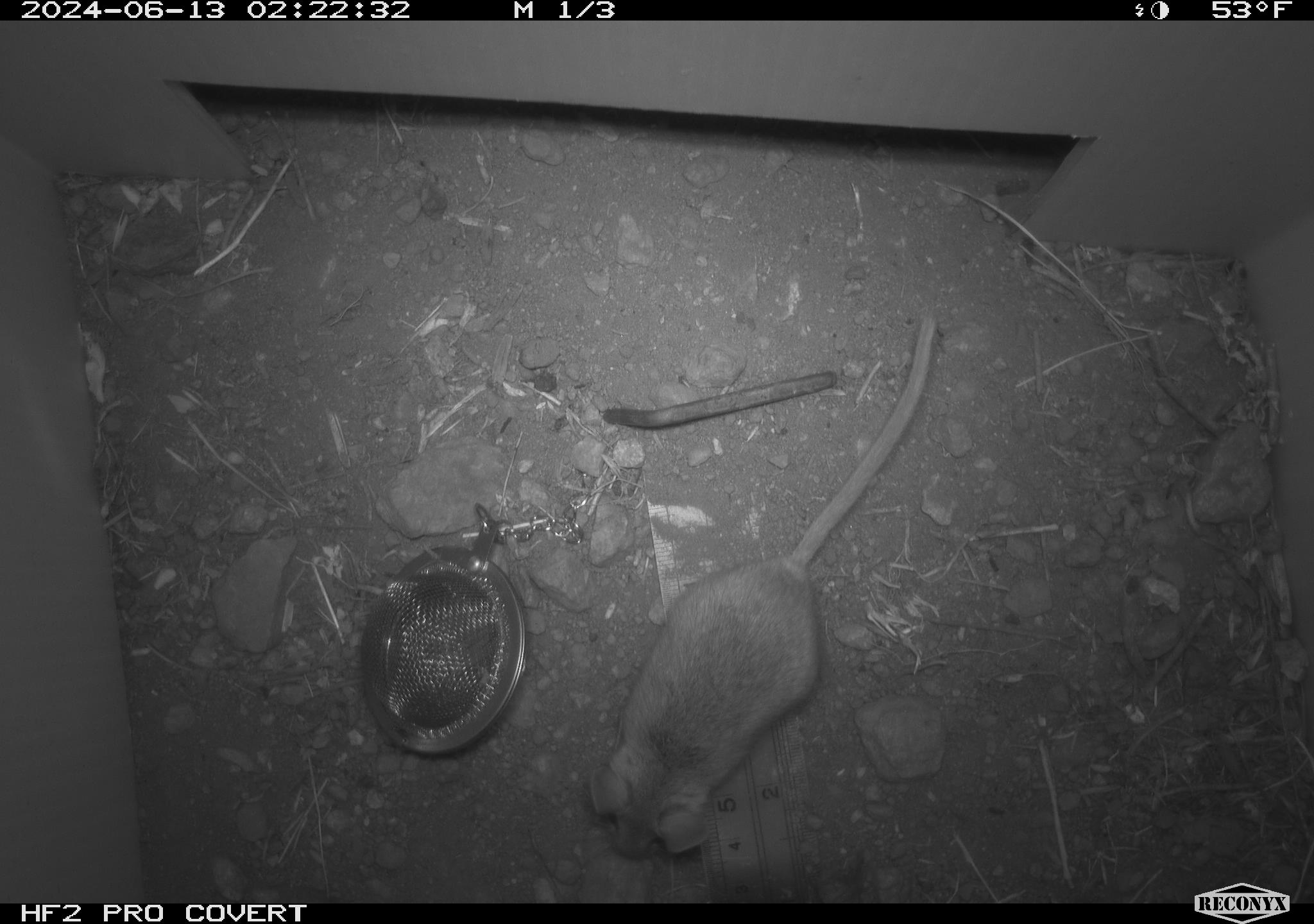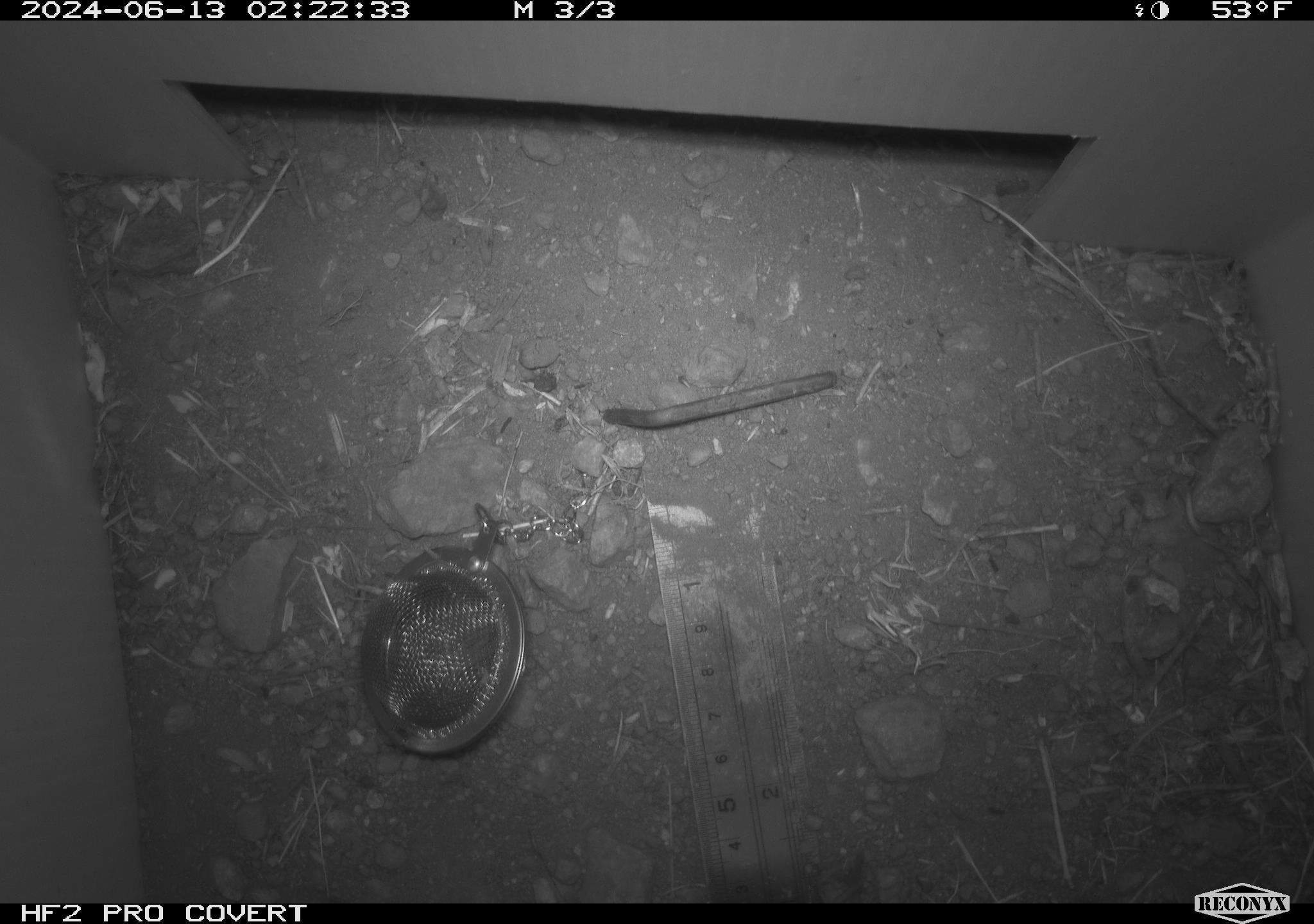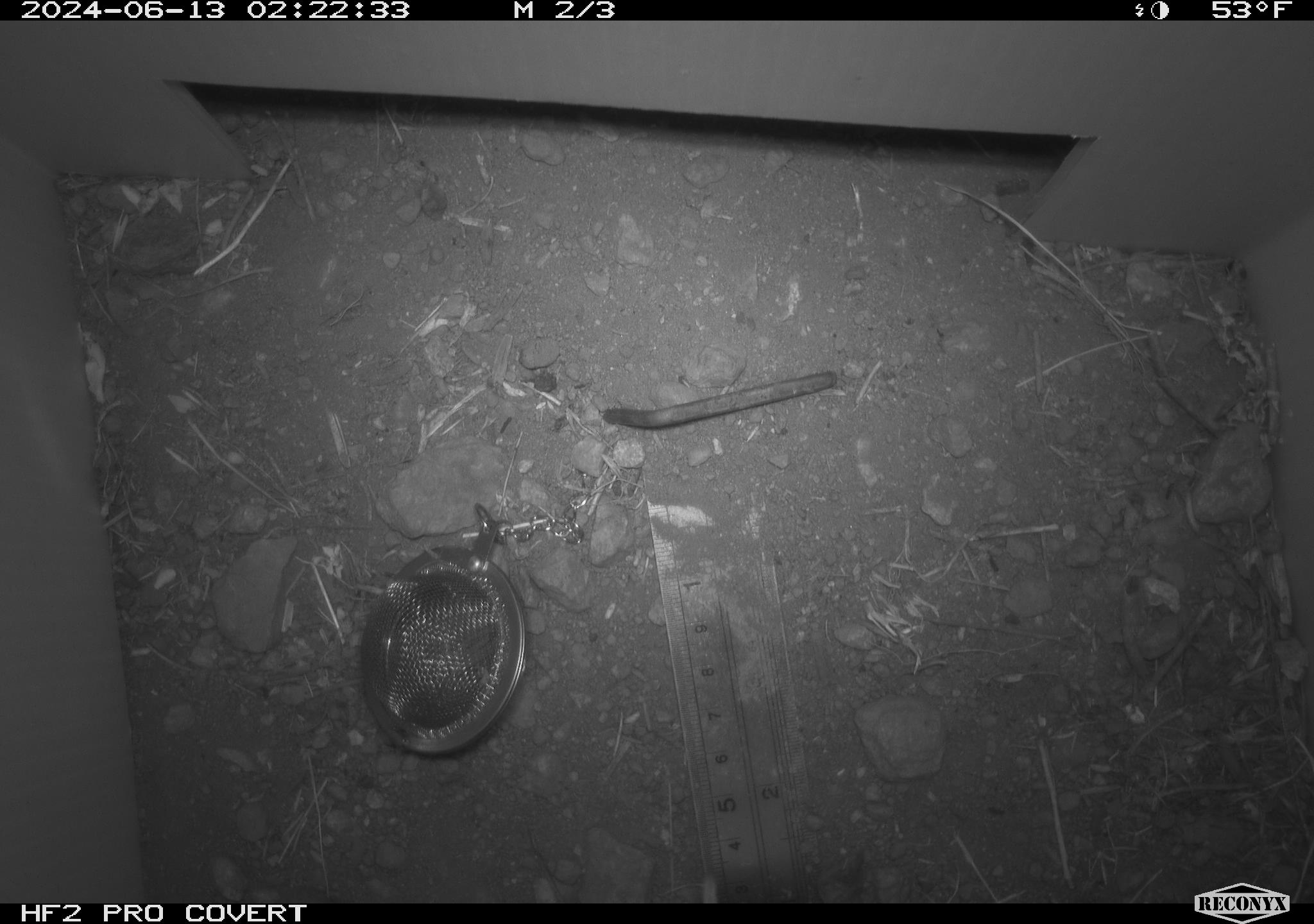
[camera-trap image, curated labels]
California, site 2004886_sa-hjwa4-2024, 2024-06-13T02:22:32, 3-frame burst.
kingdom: Animalia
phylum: Chordata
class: Mammalia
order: Rodentia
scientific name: Rodentia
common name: rodent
Rodent (Rodentia).